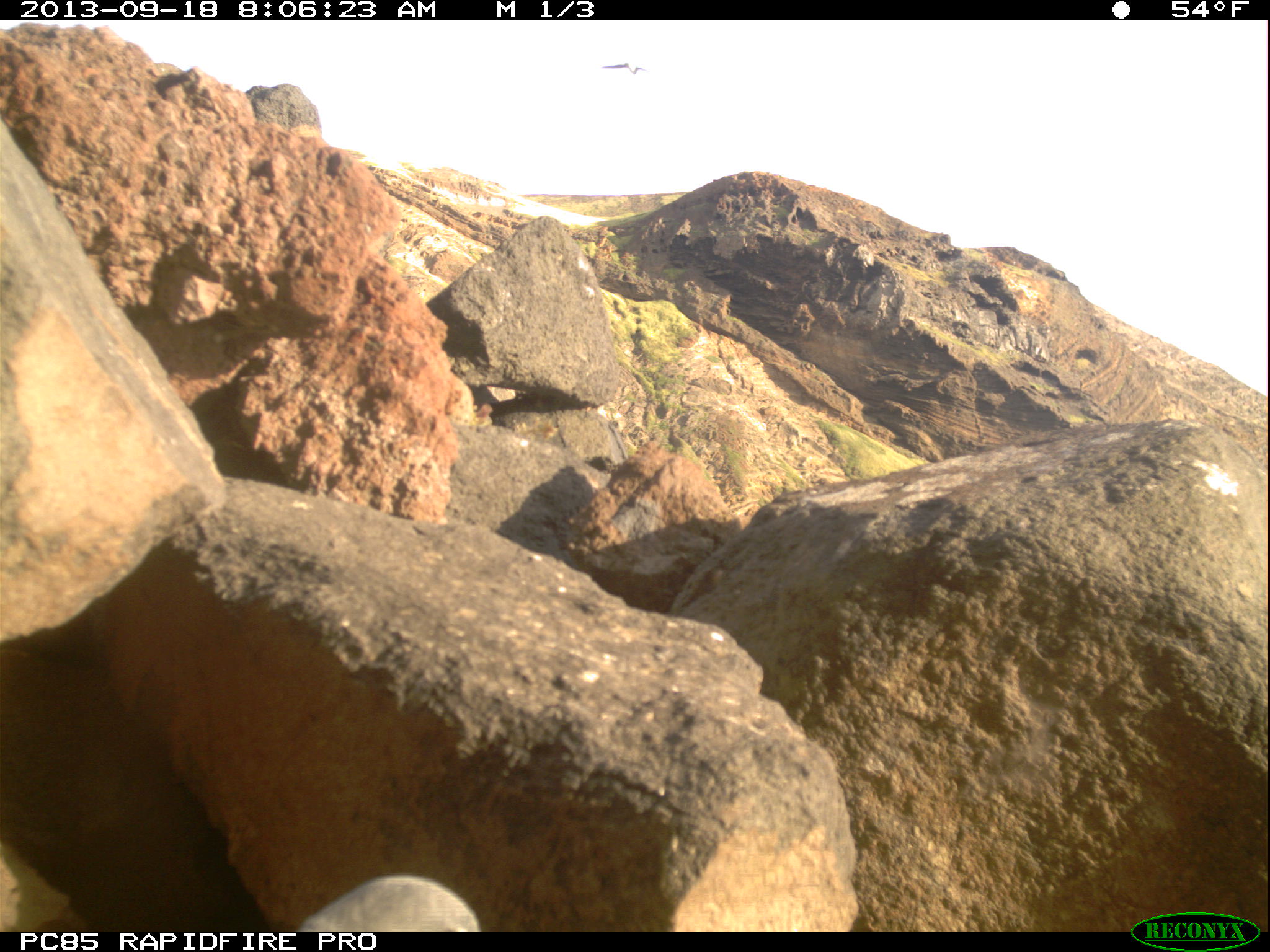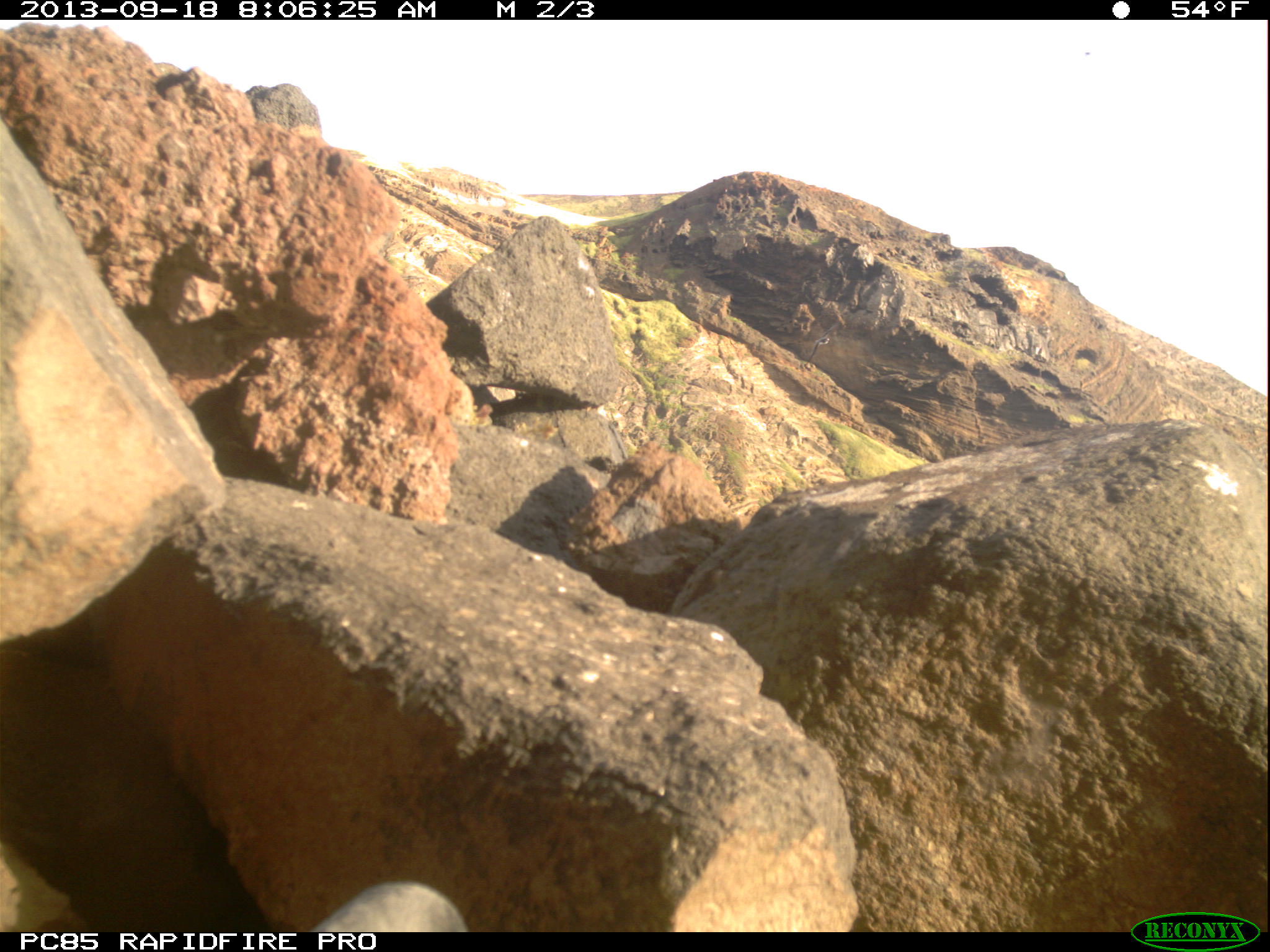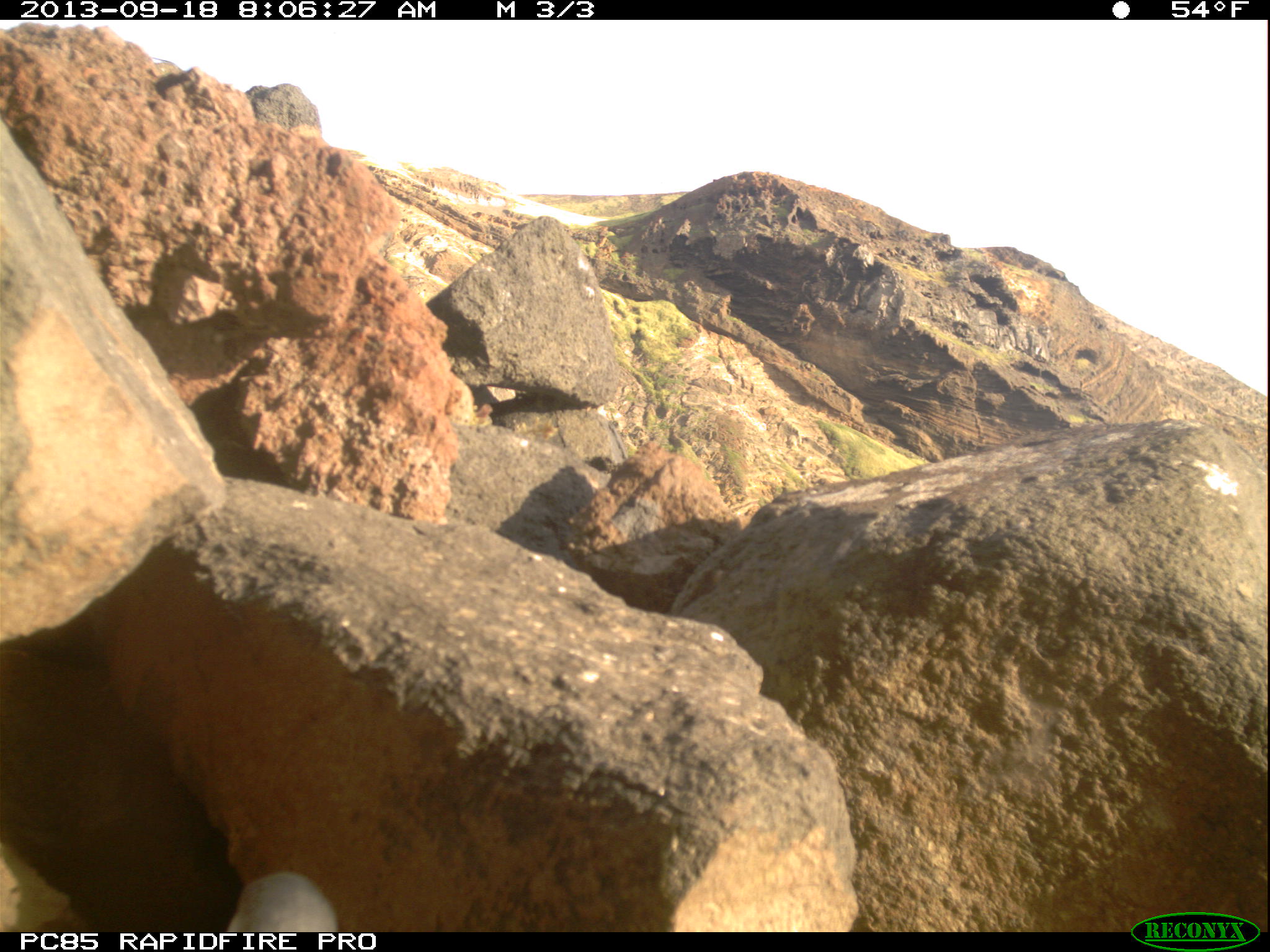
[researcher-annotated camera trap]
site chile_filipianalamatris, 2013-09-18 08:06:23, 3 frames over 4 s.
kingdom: Animalia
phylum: Chordata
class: Aves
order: Procellariiformes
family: Procellariidae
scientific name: Procellariidae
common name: petrel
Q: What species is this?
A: Petrel (Procellariidae).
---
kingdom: Animalia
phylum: Chordata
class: Aves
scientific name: Aves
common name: bird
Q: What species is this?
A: Bird (Aves).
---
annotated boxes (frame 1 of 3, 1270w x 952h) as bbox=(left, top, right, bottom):
bird: bbox=(590, 53, 656, 81)
petrel: bbox=(286, 875, 479, 929)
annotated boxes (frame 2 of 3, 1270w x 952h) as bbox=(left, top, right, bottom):
petrel: bbox=(301, 879, 462, 928)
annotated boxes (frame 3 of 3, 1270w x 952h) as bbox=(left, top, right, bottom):
petrel: bbox=(216, 866, 336, 932)